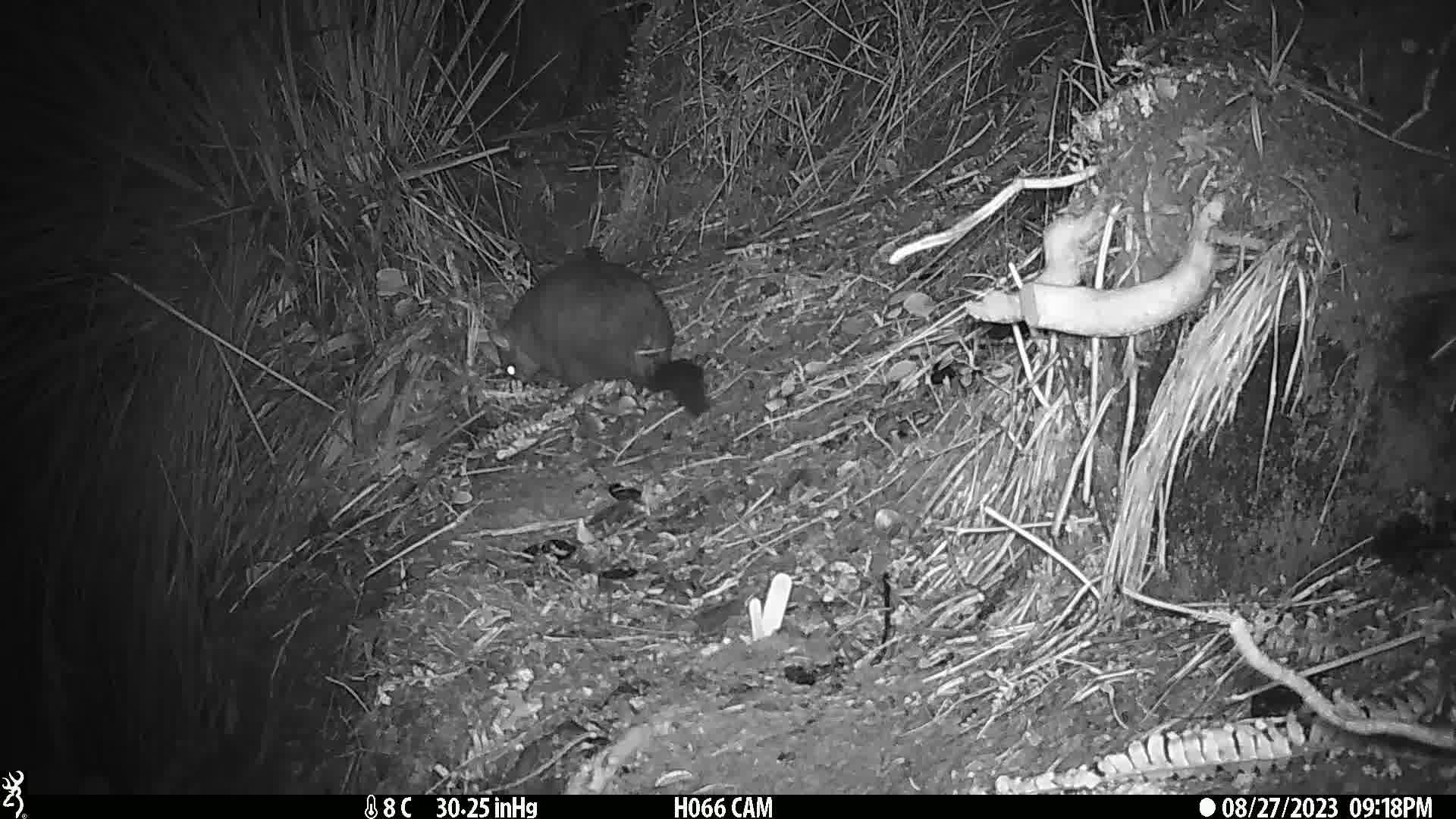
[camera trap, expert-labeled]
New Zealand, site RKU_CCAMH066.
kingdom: Animalia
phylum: Chordata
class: Mammalia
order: Diprotodontia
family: Phalangeridae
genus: Trichosurus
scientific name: Trichosurus vulpecula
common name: common brushtail possum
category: possum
Possum (common brushtail possum) (Trichosurus vulpecula).